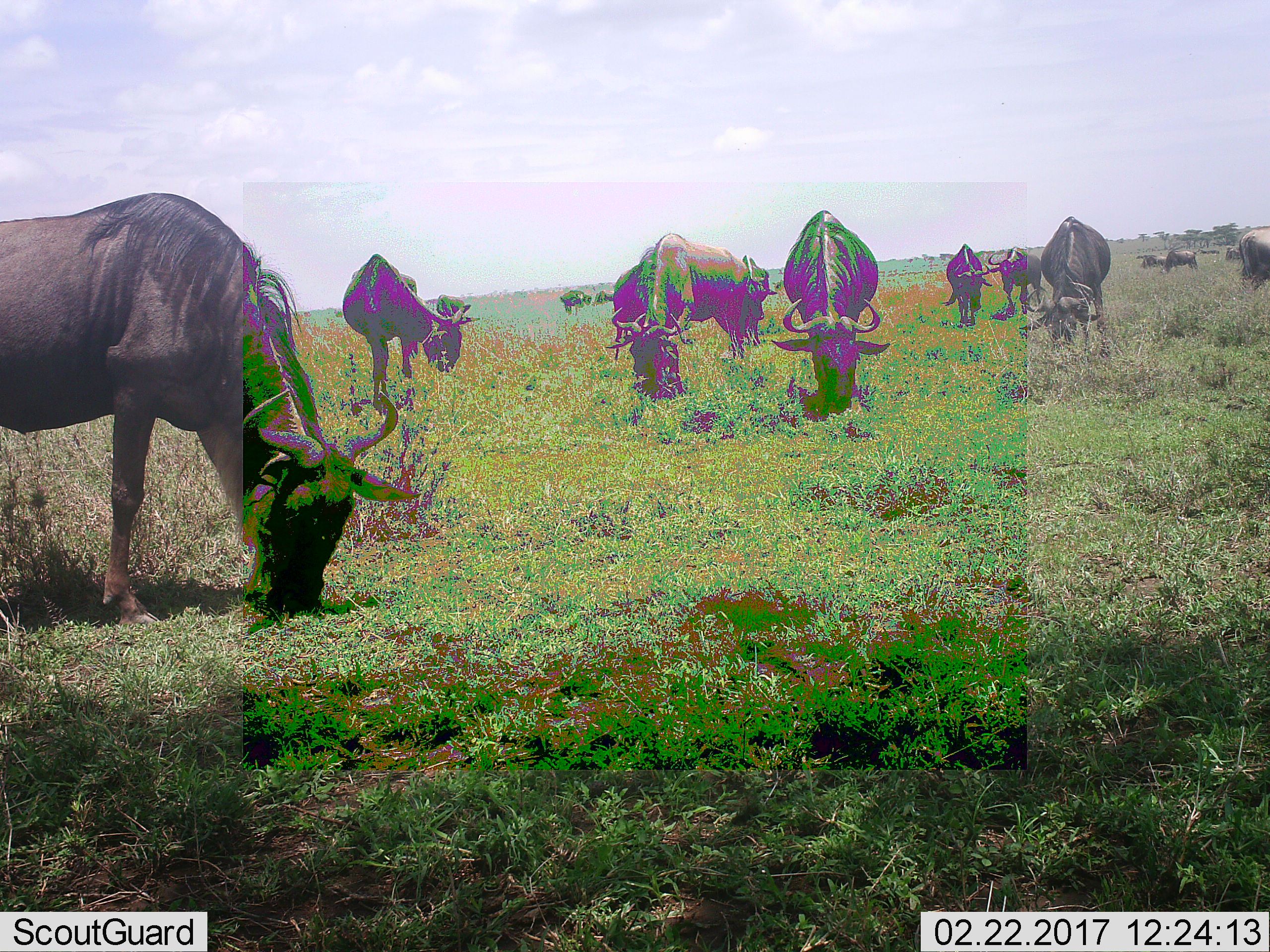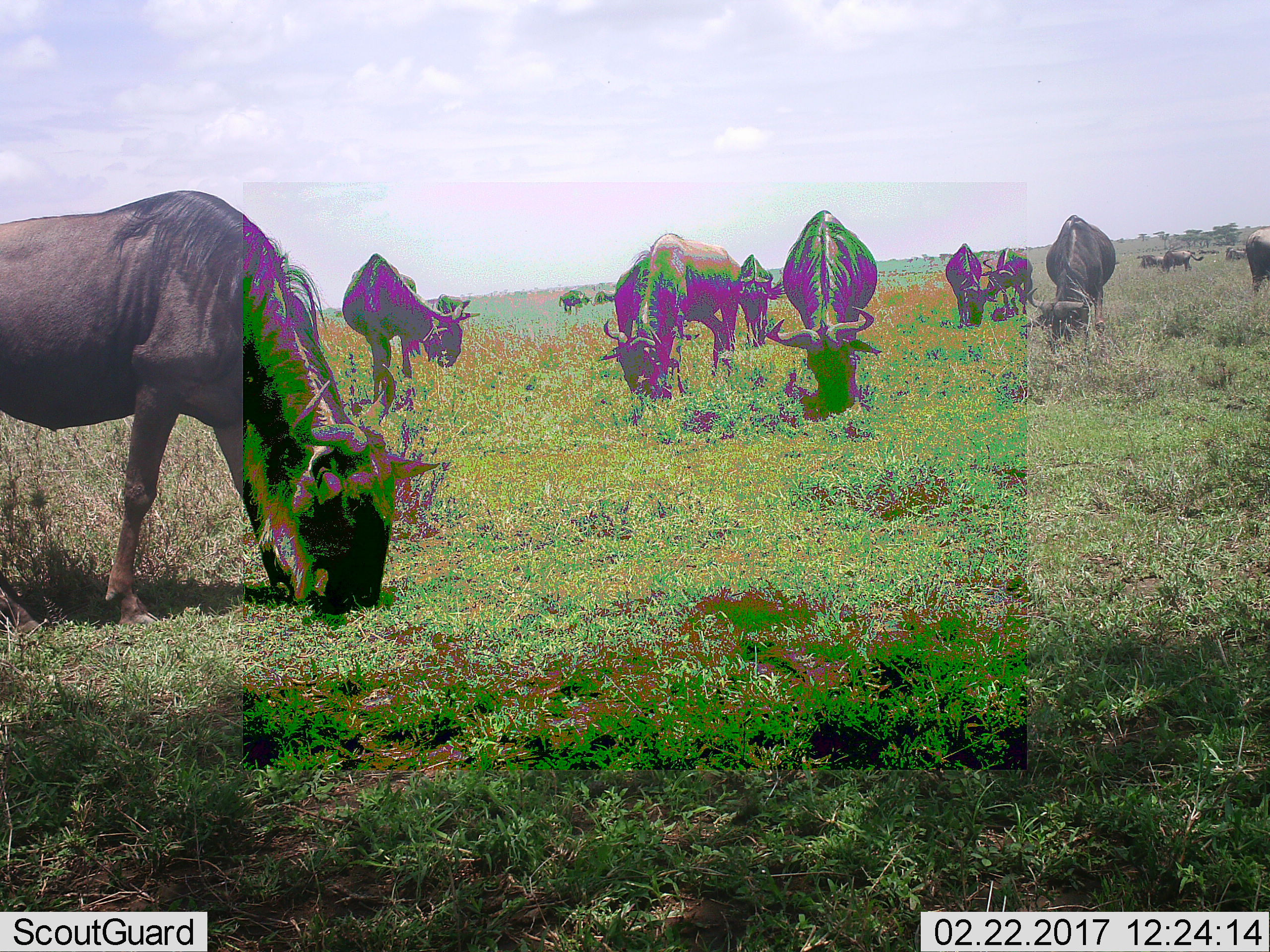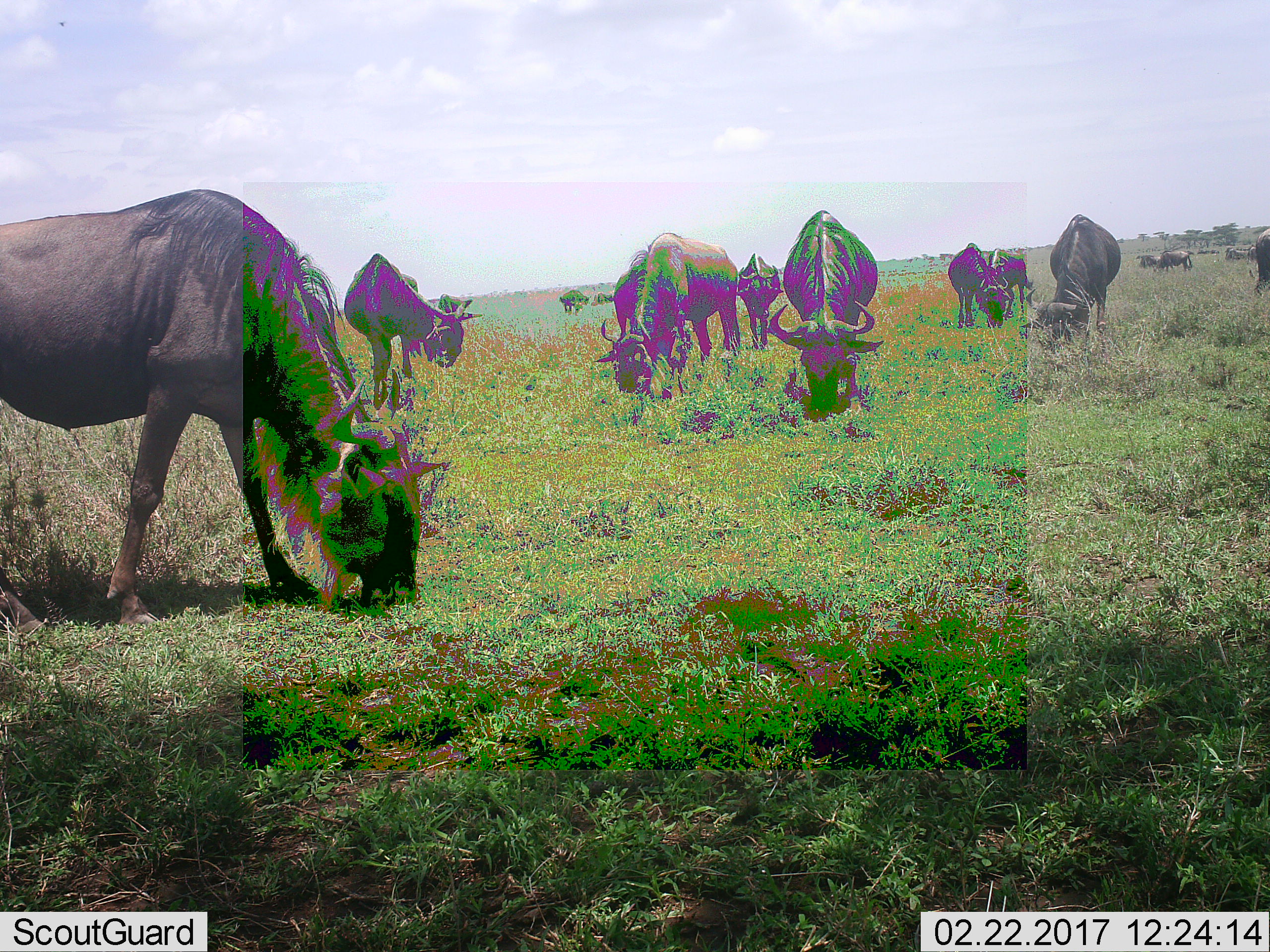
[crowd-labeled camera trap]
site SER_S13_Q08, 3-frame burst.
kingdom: Animalia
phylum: Chordata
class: Mammalia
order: Artiodactyla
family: Bovidae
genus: Connochaetes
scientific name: Connochaetes taurinus taurinus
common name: blue wildebeest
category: wildebeestblue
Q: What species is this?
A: Wildebeestblue (blue wildebeest) (Connochaetes taurinus taurinus).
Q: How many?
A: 11-50.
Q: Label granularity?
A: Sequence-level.